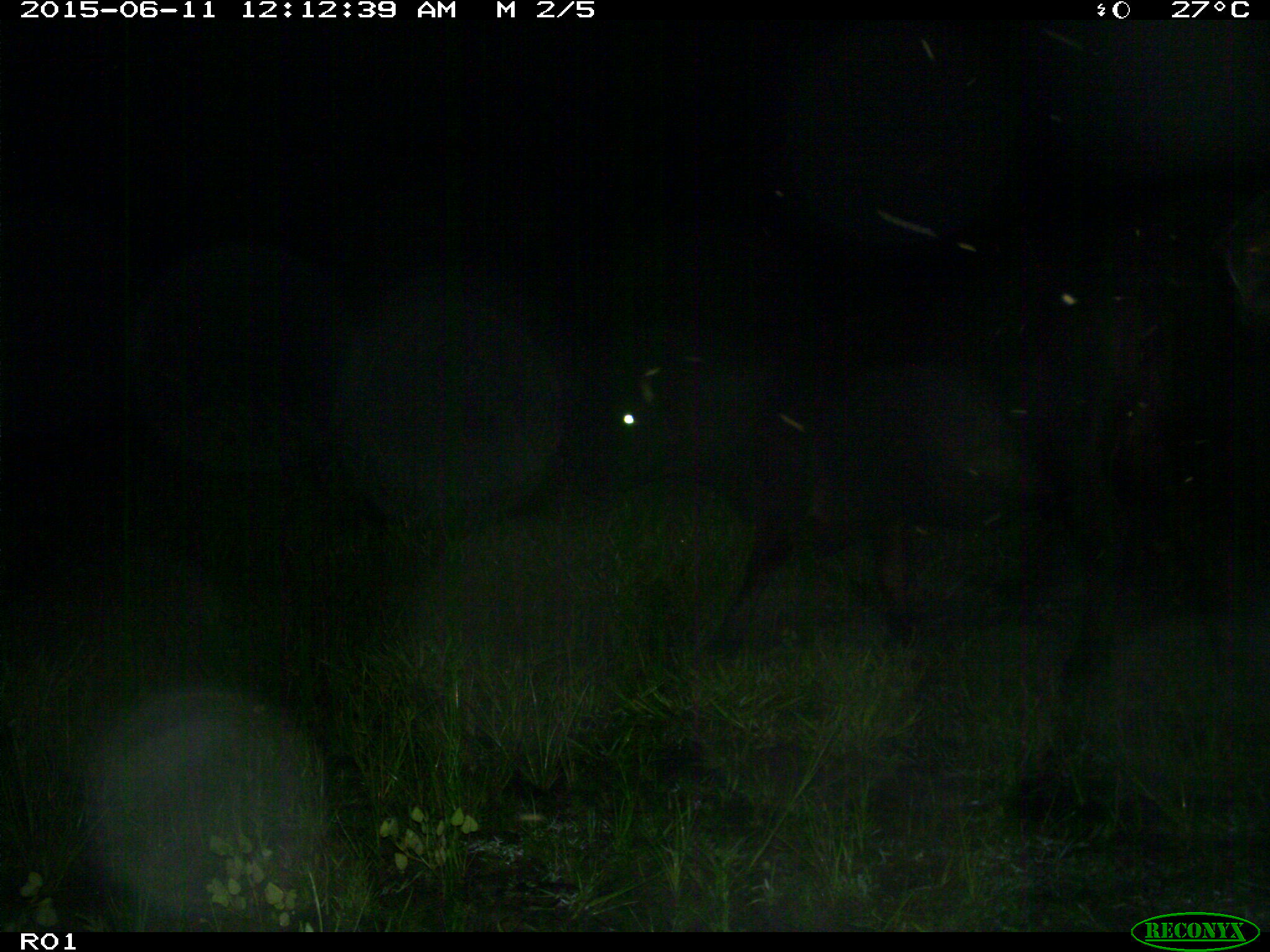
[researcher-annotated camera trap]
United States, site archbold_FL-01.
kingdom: Animalia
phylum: Chordata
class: Mammalia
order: Artiodactyla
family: Bovidae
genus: Bos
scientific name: Bos taurus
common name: domestic cow